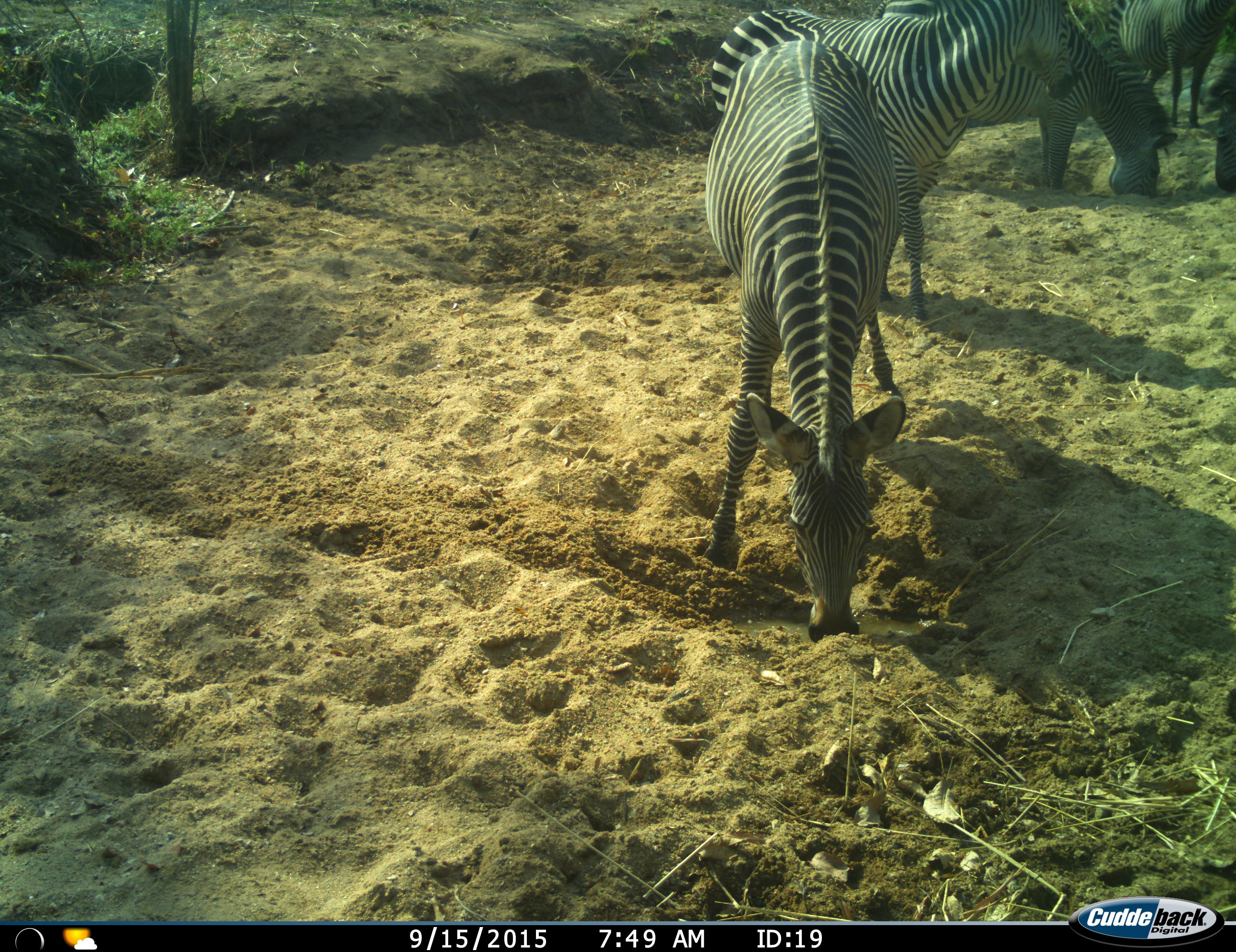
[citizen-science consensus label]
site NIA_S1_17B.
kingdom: Animalia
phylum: Chordata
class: Mammalia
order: Perissodactyla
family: Equidae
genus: Equus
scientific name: Equus quagga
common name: plains zebra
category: zebraplains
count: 5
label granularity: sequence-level